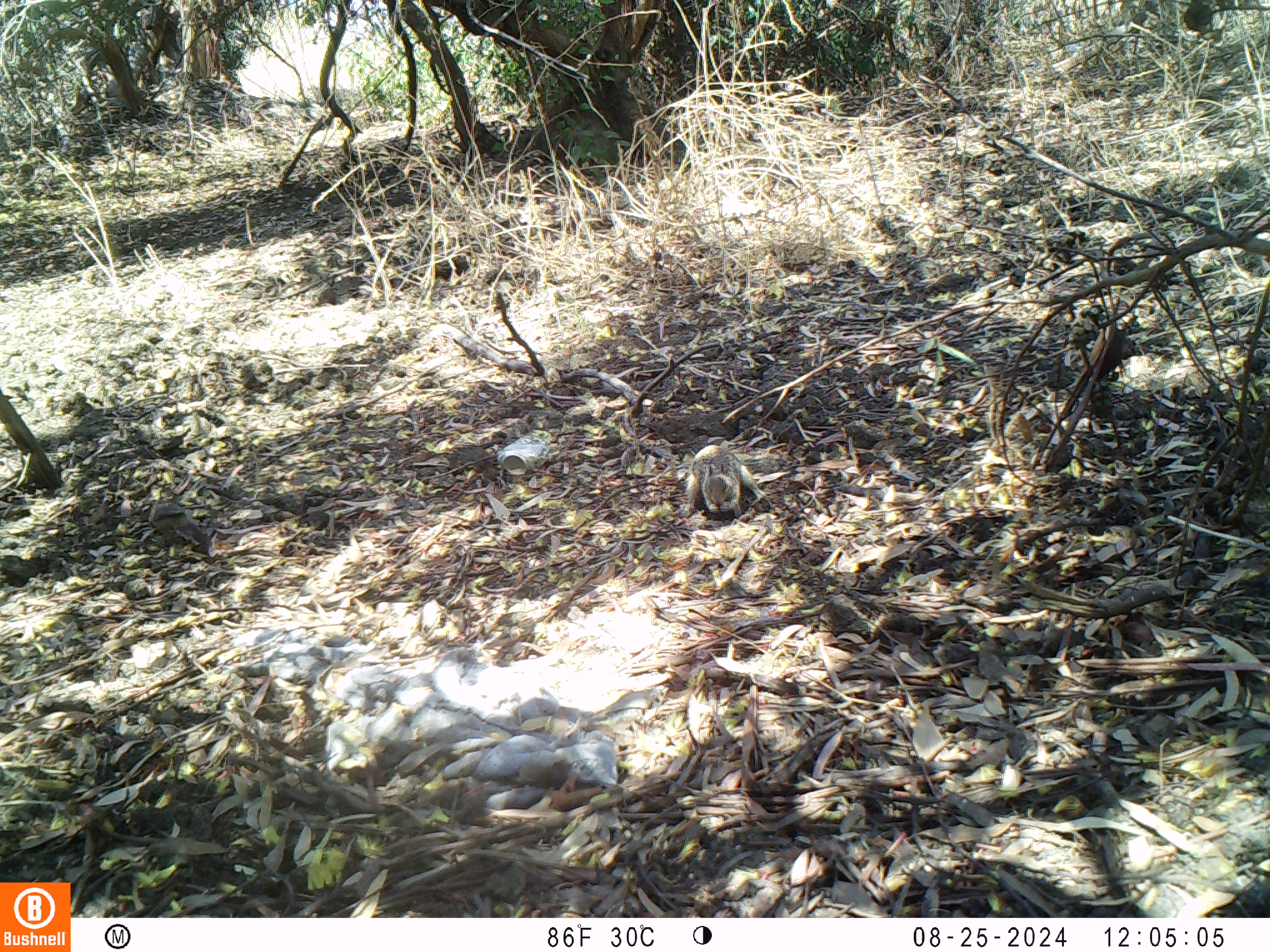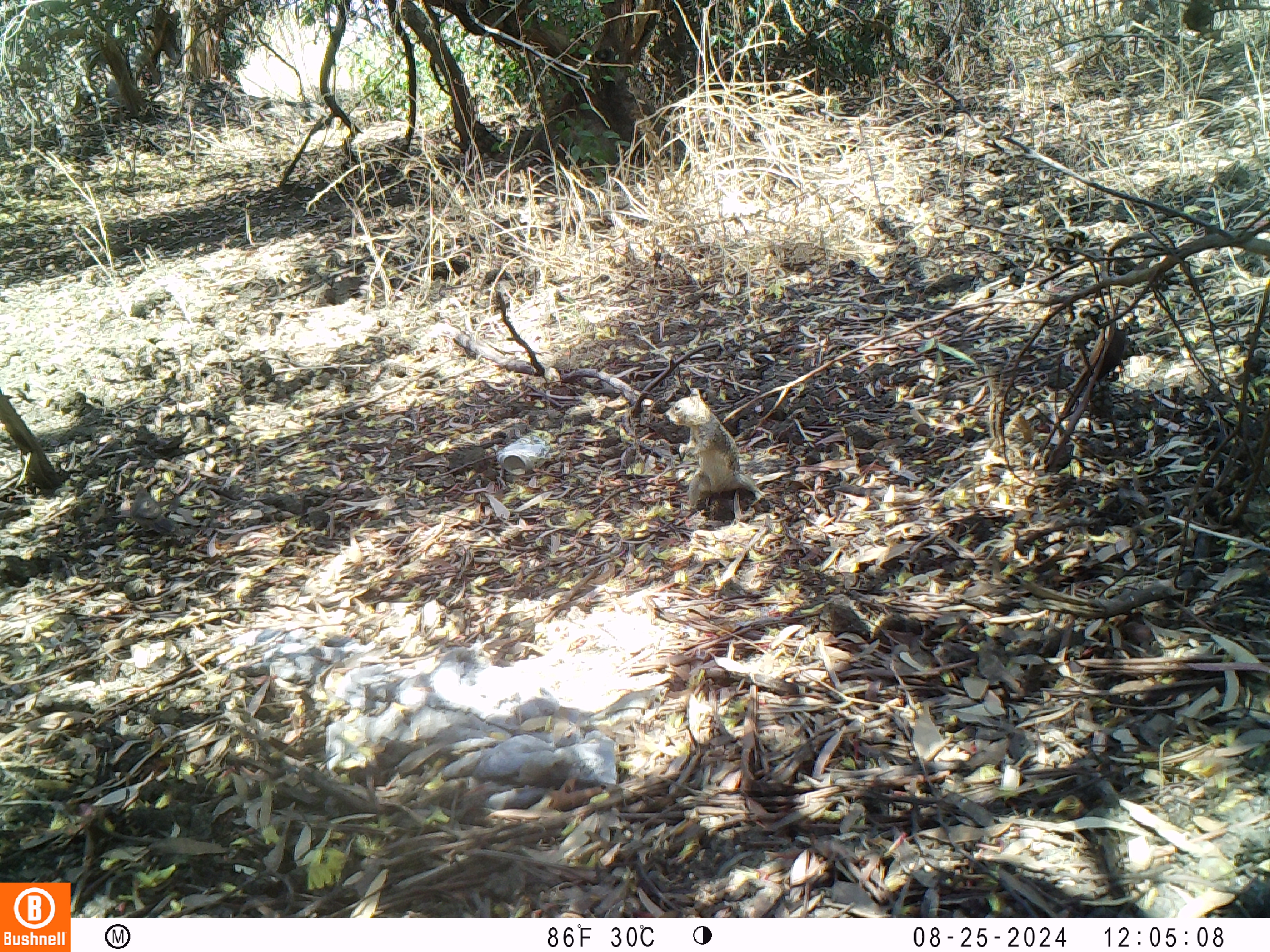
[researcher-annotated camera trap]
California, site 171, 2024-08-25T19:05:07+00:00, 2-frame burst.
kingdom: Animalia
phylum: Chordata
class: Aves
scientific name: Aves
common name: bird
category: unknown bird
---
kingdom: Animalia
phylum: Chordata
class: Mammalia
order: Rodentia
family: Sciuridae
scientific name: Sciuridae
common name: squirrel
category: unknown squirrel